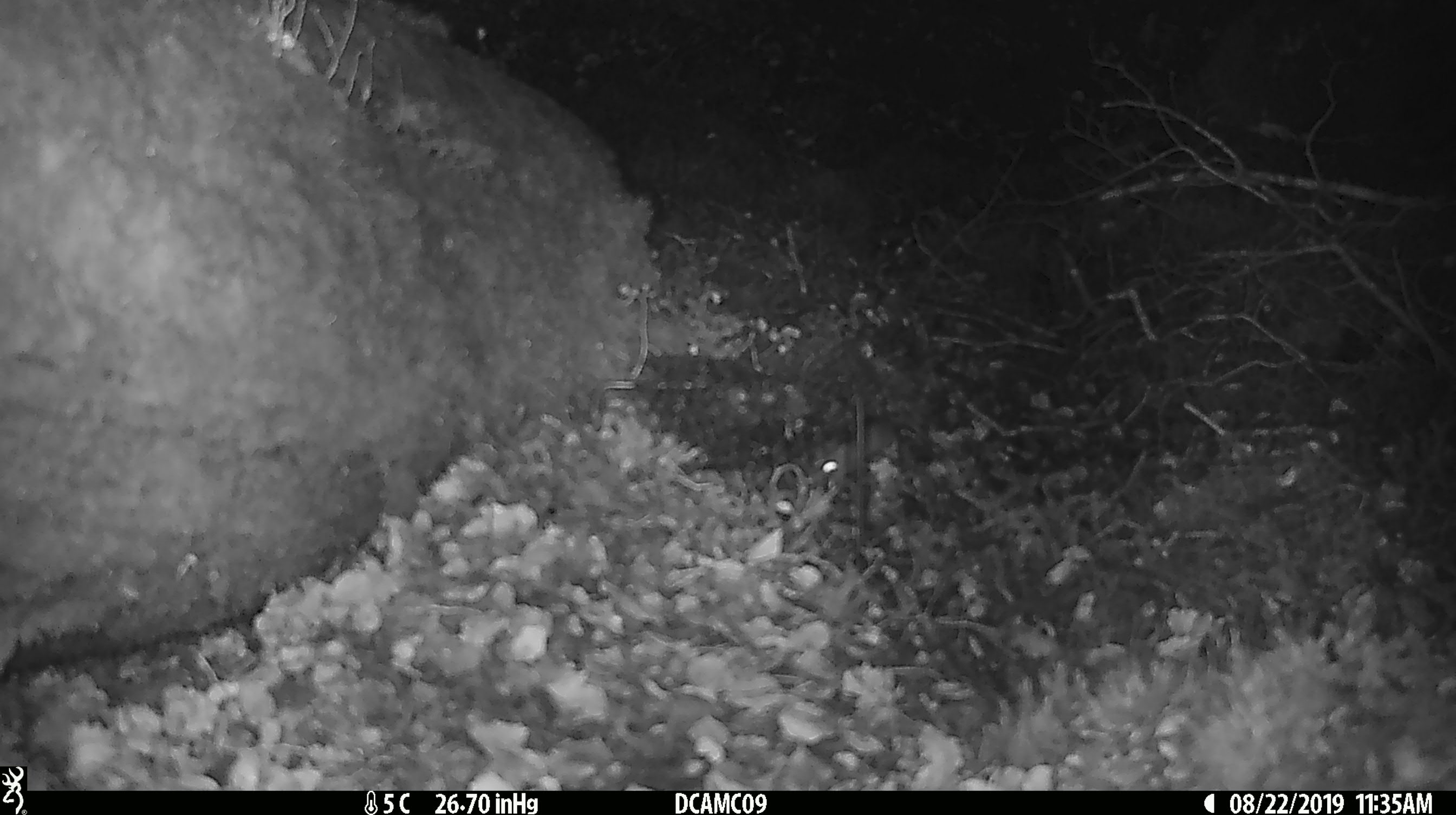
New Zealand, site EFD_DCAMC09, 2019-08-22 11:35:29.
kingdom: Animalia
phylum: Chordata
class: Mammalia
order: Rodentia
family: Muridae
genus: Mus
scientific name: Mus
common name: mouse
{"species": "mouse (Mus)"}